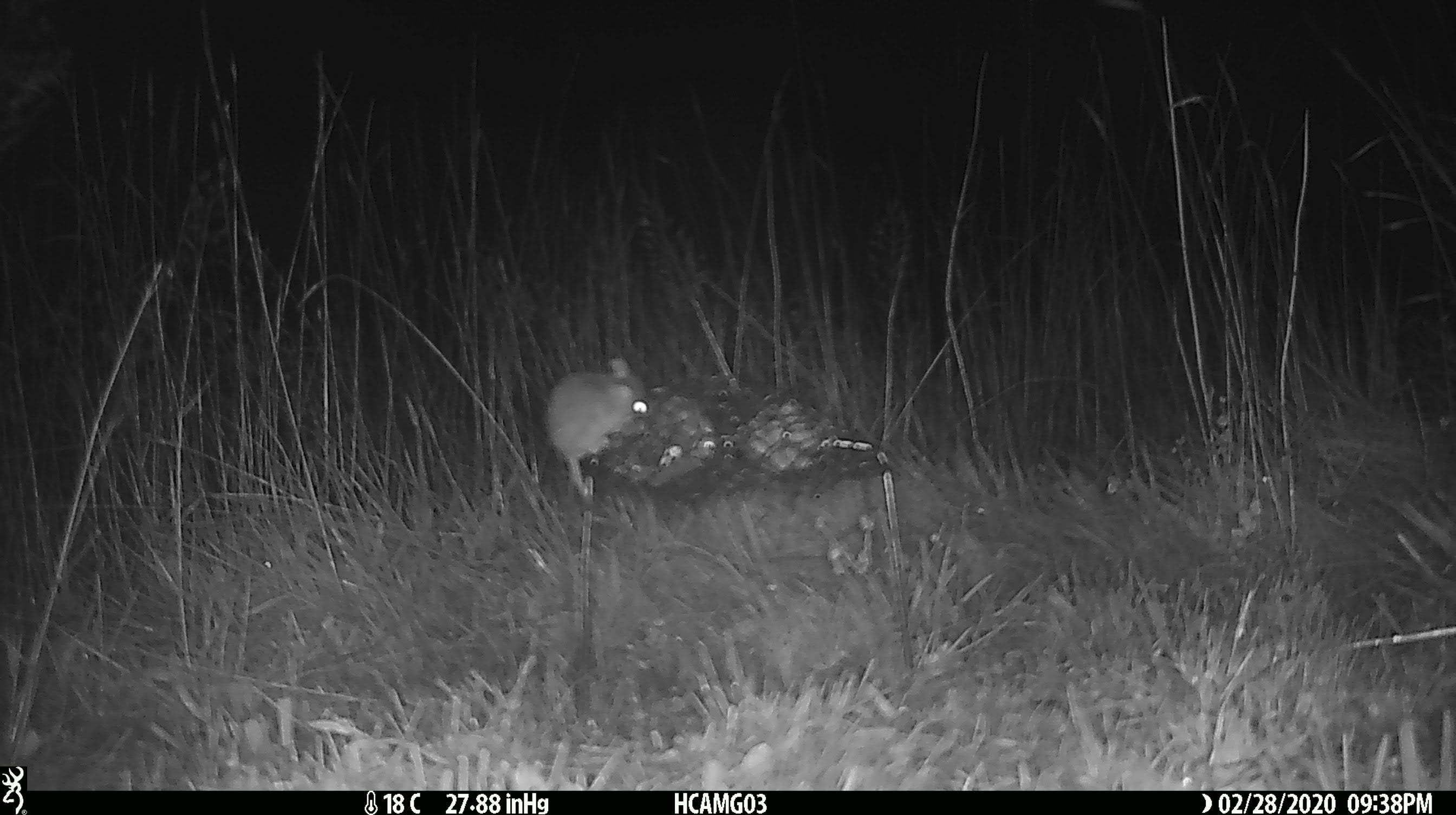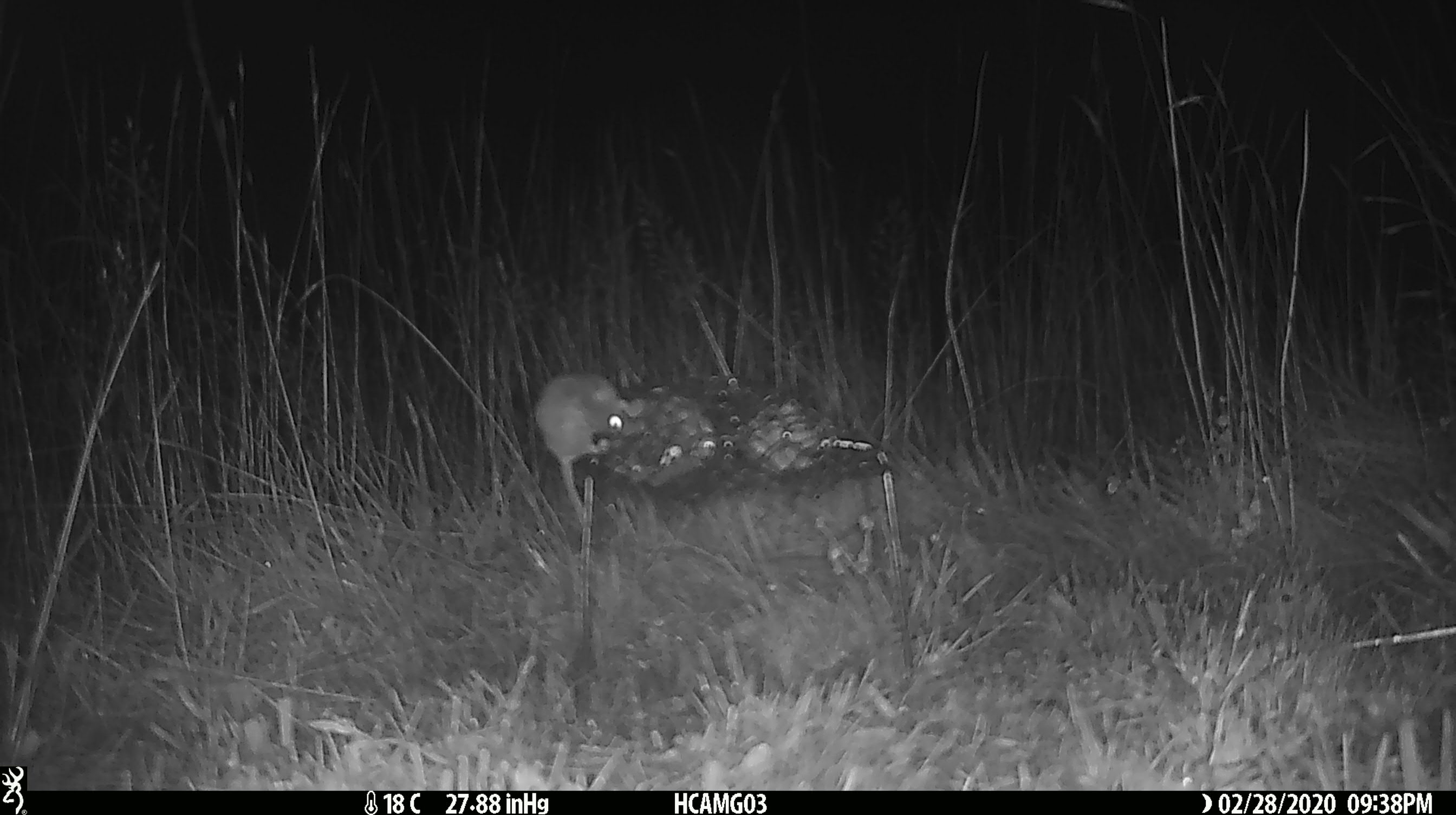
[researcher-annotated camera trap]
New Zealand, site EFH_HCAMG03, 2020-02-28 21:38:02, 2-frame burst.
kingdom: Animalia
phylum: Chordata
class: Mammalia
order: Rodentia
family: Muridae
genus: Mus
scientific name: Mus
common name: mouse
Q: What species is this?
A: Mouse (Mus).